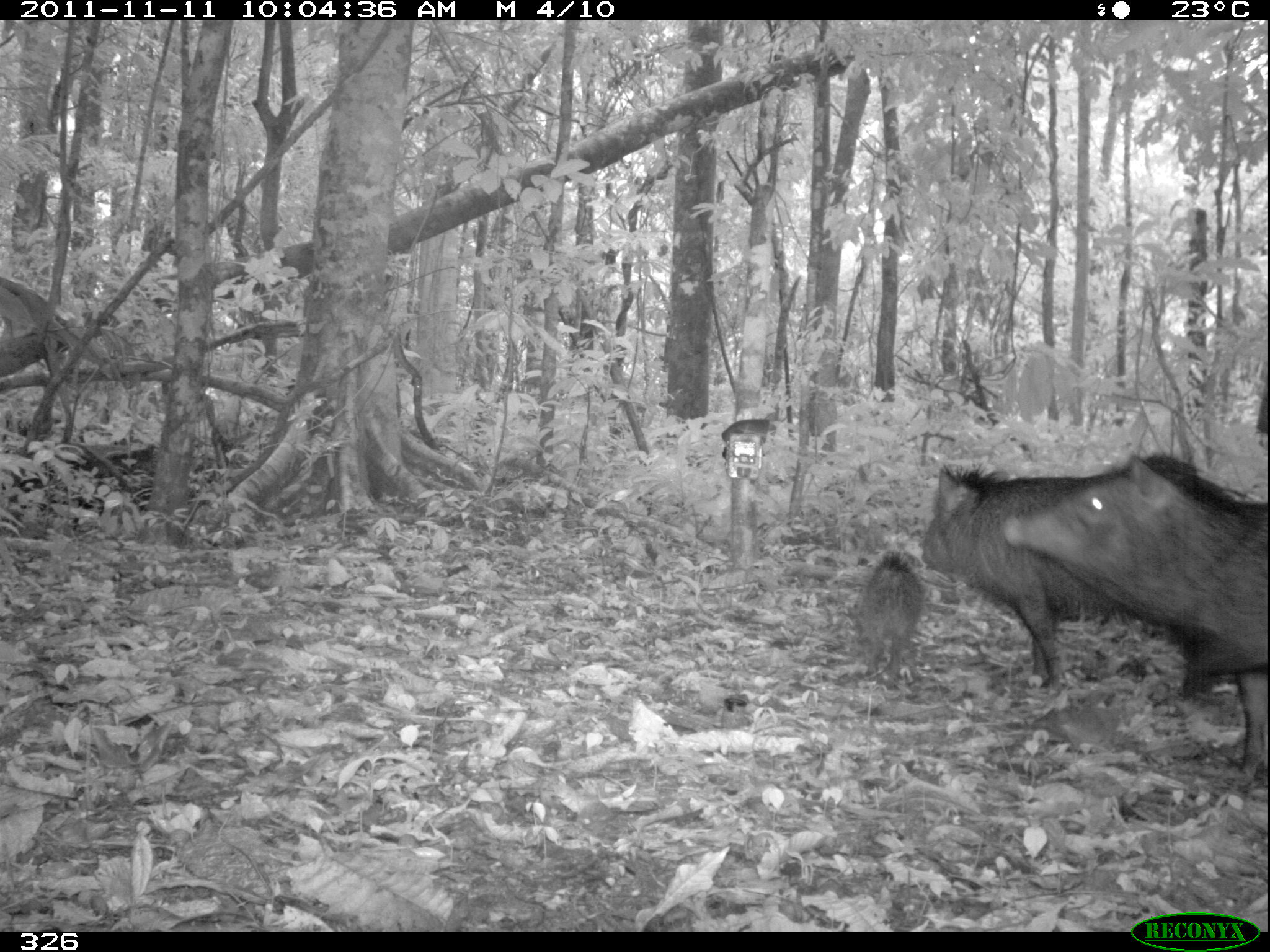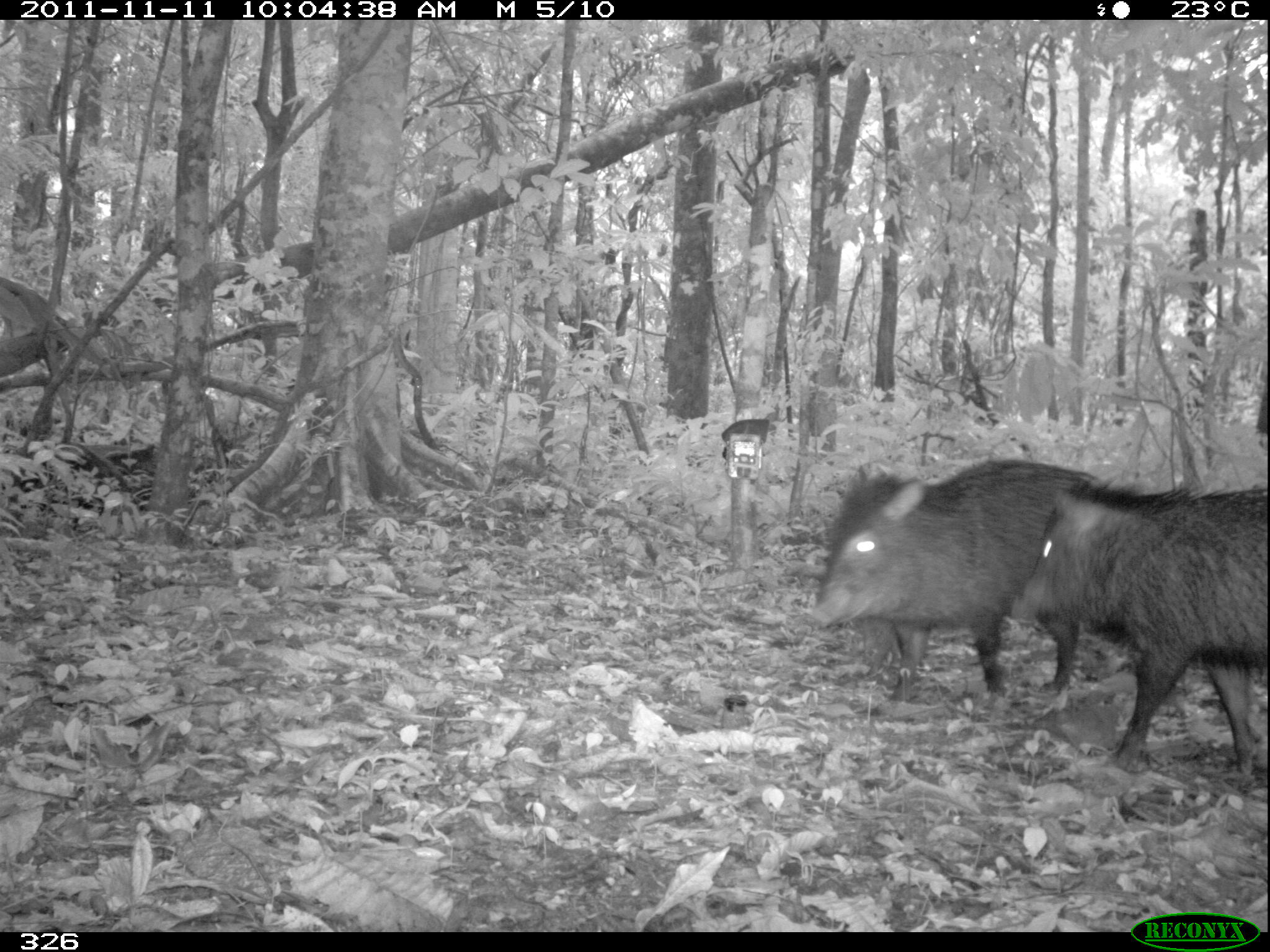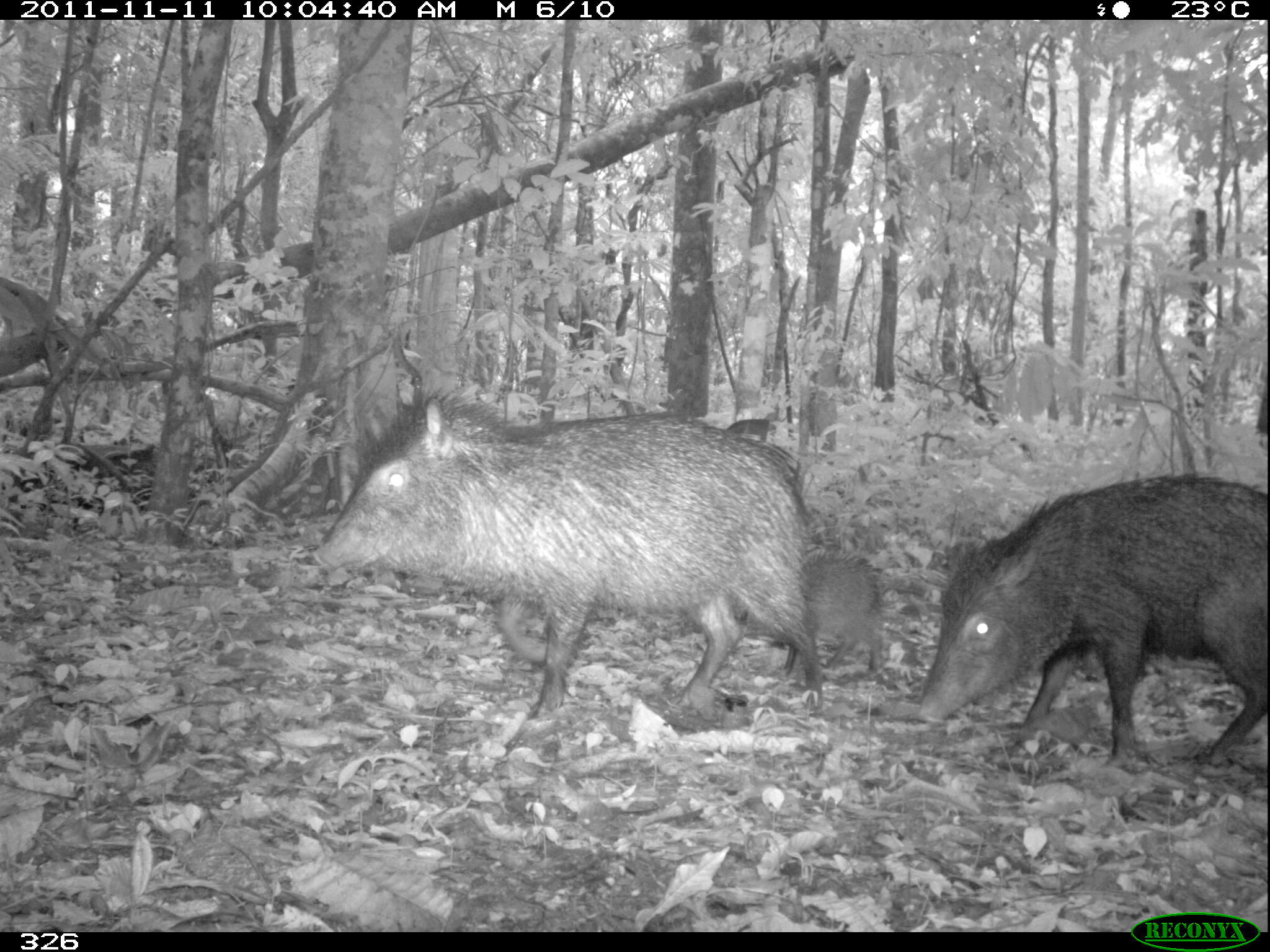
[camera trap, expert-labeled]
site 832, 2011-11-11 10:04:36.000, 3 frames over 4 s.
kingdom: Animalia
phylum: Chordata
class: Mammalia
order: Artiodactyla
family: Tayassuidae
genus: Pecari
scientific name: Pecari tajacu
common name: collared peccary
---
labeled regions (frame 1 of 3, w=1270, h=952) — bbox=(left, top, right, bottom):
pecari tajacu: bbox=(1002, 453, 1268, 790); bbox=(920, 450, 1241, 693); bbox=(850, 553, 925, 691)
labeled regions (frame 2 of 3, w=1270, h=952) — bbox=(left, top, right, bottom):
pecari tajacu: bbox=(1011, 477, 1268, 777); bbox=(810, 459, 1097, 705)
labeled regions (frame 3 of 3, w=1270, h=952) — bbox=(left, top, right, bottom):
pecari tajacu: bbox=(312, 387, 825, 732); bbox=(913, 473, 1268, 777); bbox=(782, 545, 888, 679)